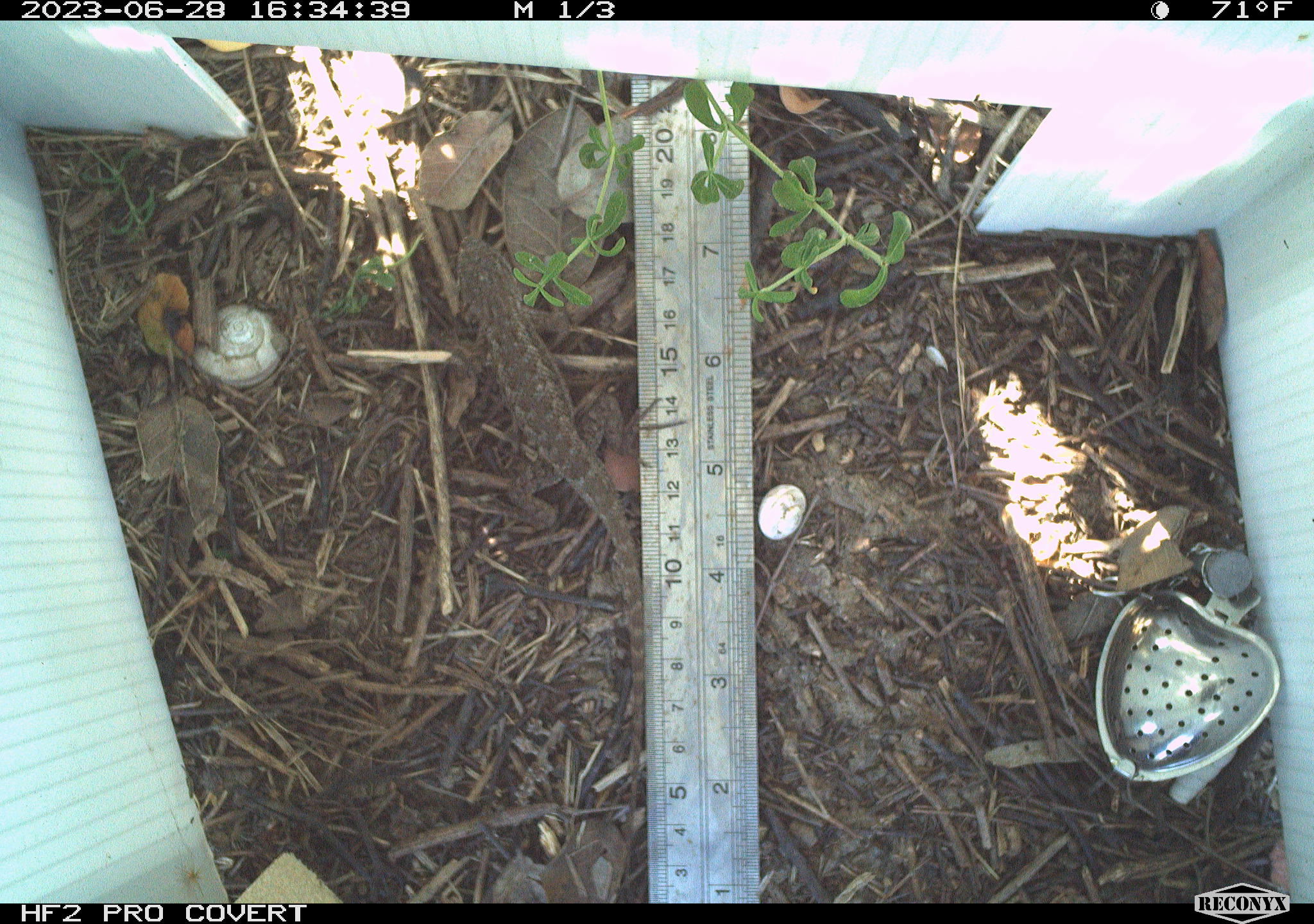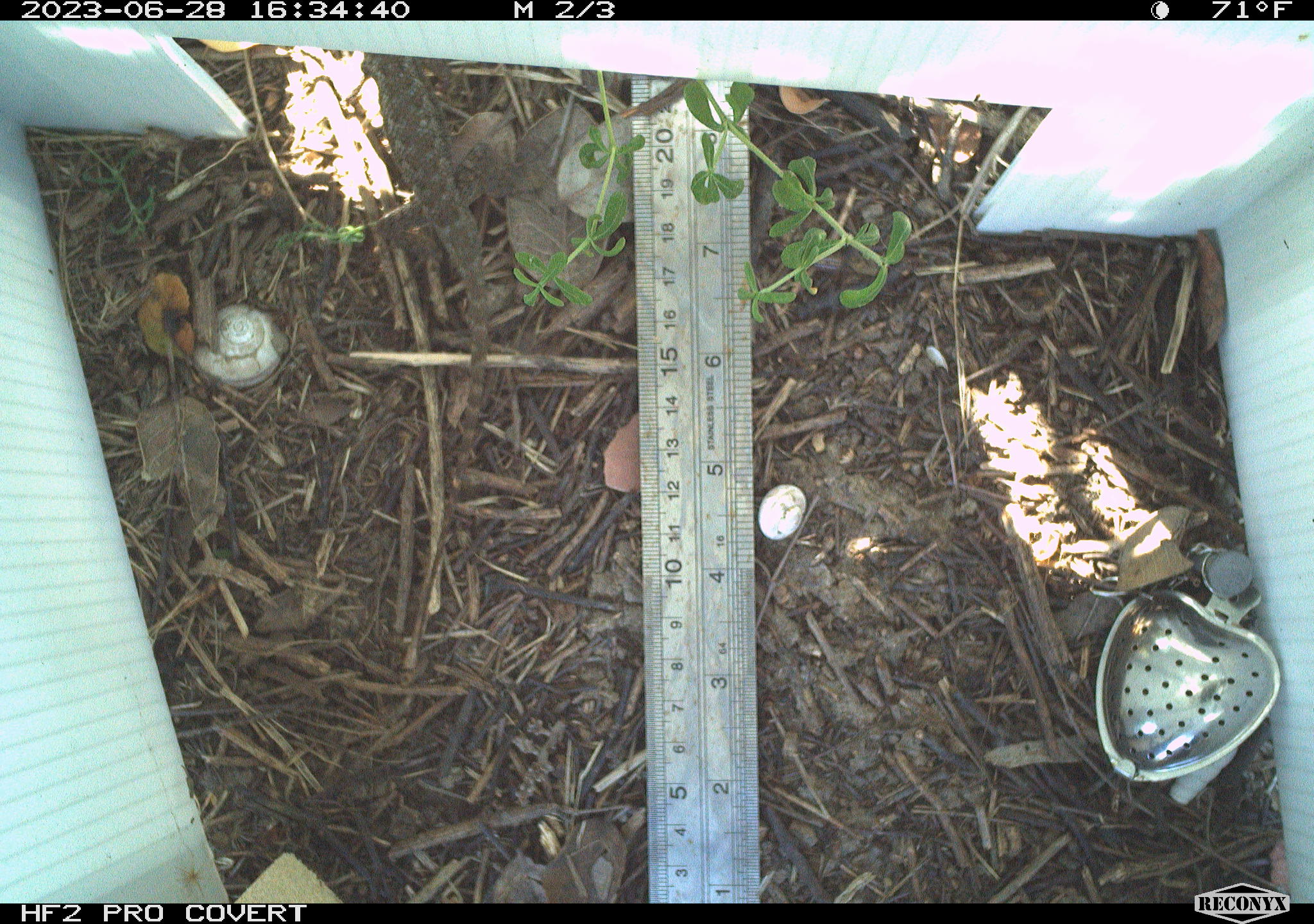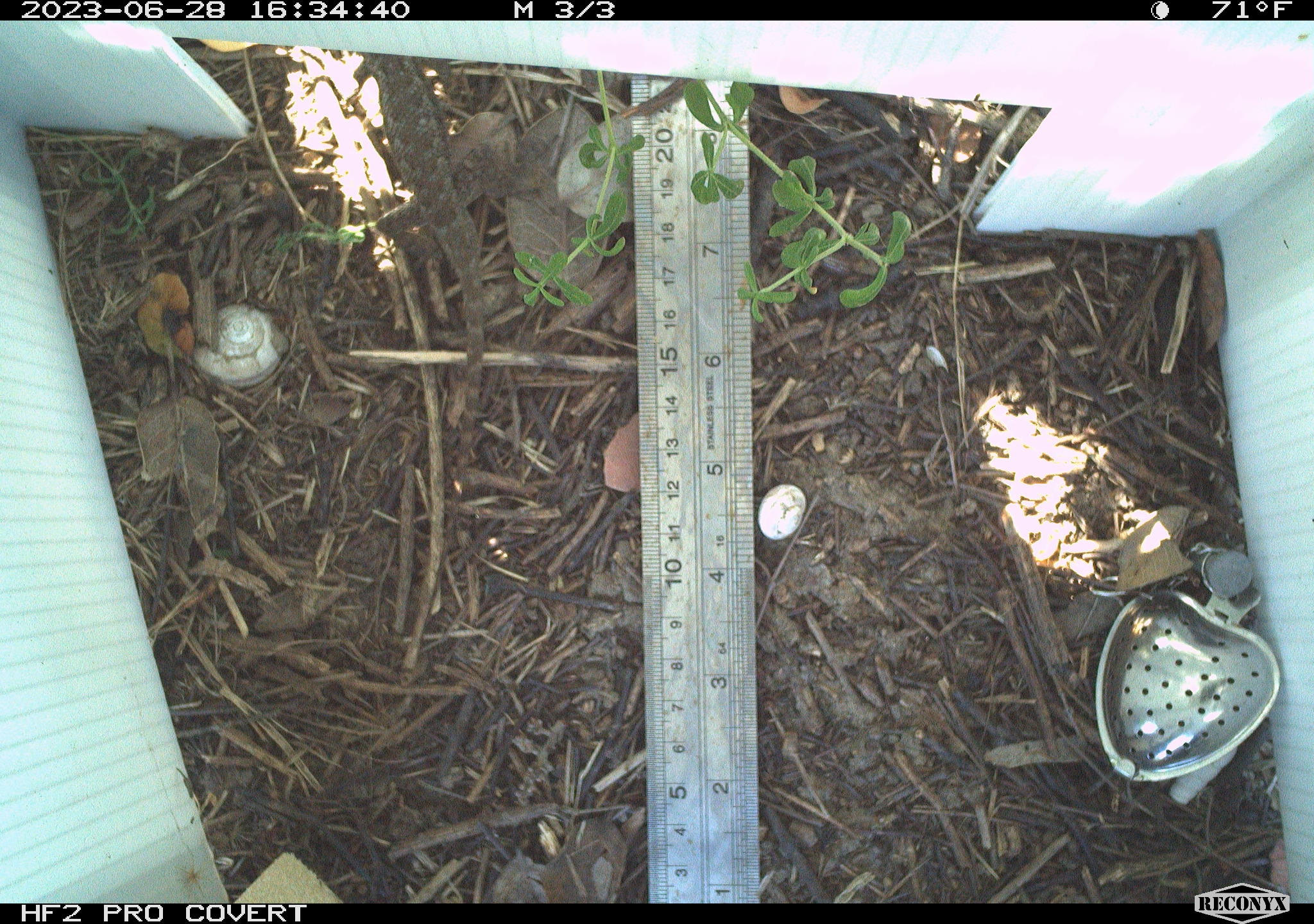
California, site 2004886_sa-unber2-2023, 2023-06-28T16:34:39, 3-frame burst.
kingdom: Animalia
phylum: Chordata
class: Reptilia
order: Squamata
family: Phrynosomatidae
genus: Sceloporus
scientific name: Sceloporus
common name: spiny lizards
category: sceloporus species